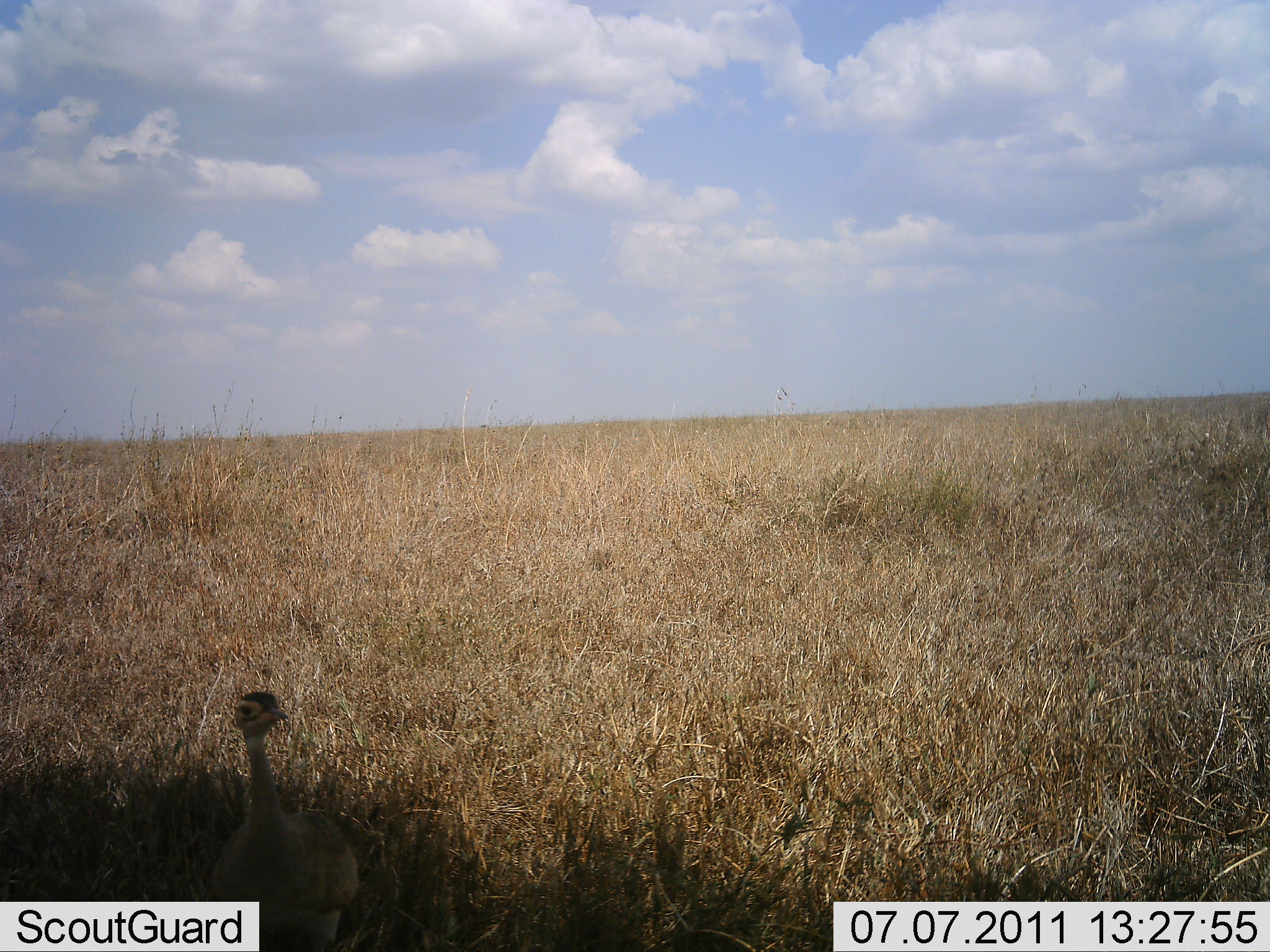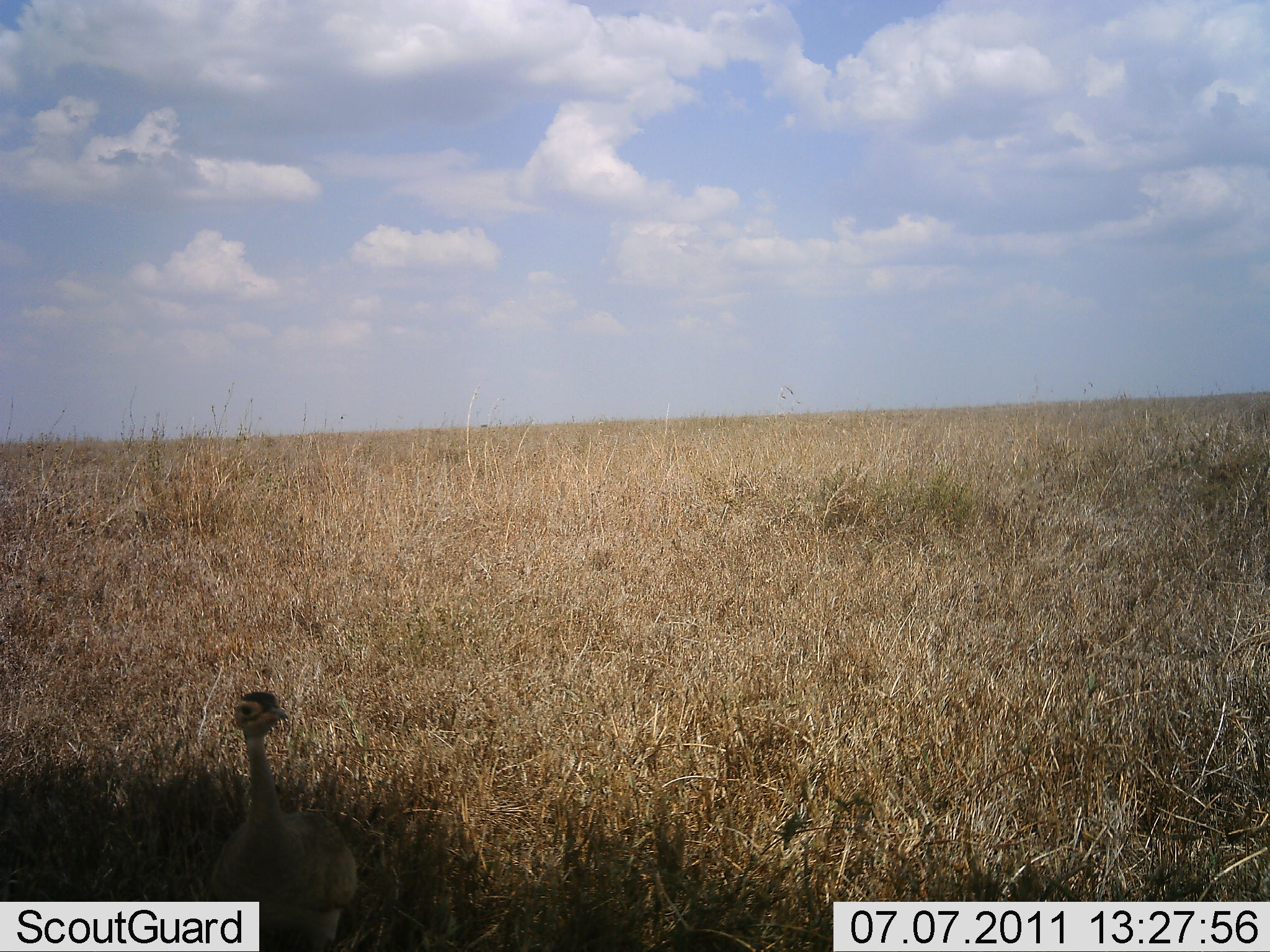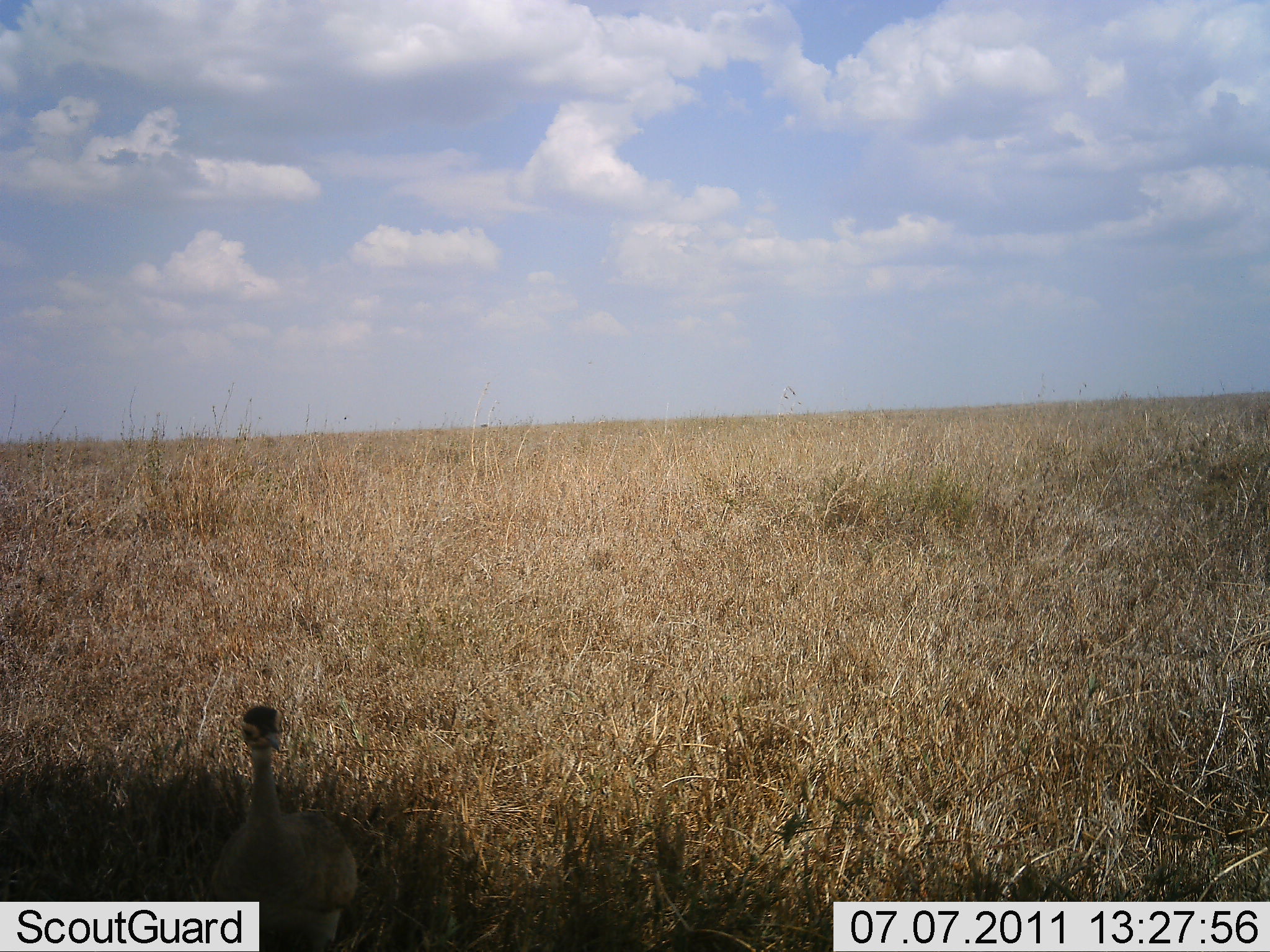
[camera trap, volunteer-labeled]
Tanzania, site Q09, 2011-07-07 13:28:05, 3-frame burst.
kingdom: Animalia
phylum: Chordata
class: Aves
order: Otidiformes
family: Otididae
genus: Ardeotis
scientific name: Ardeotis kori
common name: kori bustard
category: koribustard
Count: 1.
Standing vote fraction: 88%.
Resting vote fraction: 0%.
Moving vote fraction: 12%.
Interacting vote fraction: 0%.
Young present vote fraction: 0%.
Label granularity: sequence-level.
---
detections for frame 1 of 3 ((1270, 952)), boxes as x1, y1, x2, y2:
animal: 201, 693, 361, 952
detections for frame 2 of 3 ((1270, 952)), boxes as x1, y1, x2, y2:
animal: 190, 692, 360, 952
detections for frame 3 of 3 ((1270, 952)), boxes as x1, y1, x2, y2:
animal: 200, 703, 360, 952